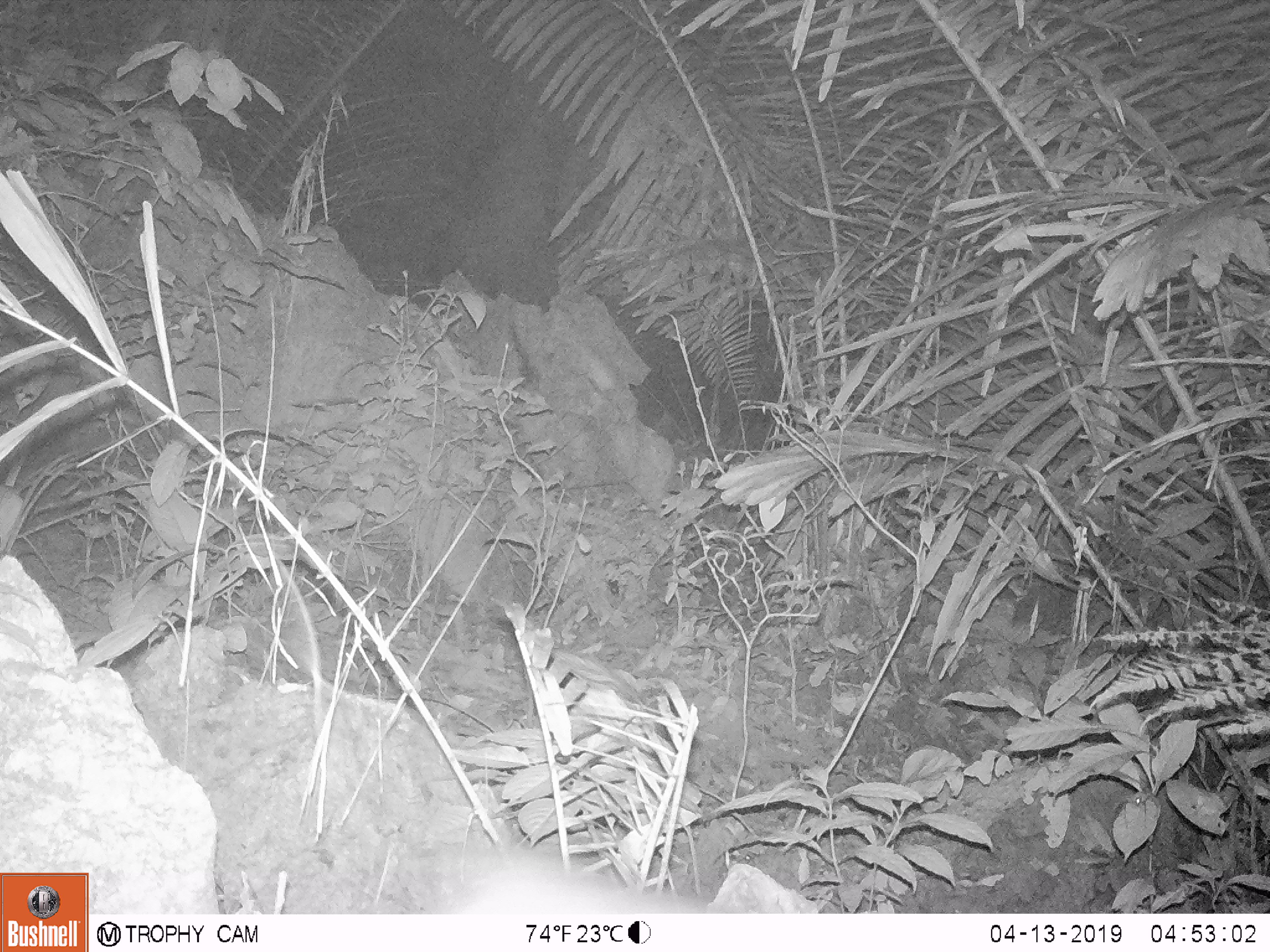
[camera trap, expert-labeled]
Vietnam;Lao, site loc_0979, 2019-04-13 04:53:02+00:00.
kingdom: Animalia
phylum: Chordata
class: Mammalia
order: Rodentia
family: Muridae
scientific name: Muridae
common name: old-world mice and rats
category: unidentified murid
Unidentified murid (old-world mice and rats) (Muridae). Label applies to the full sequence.